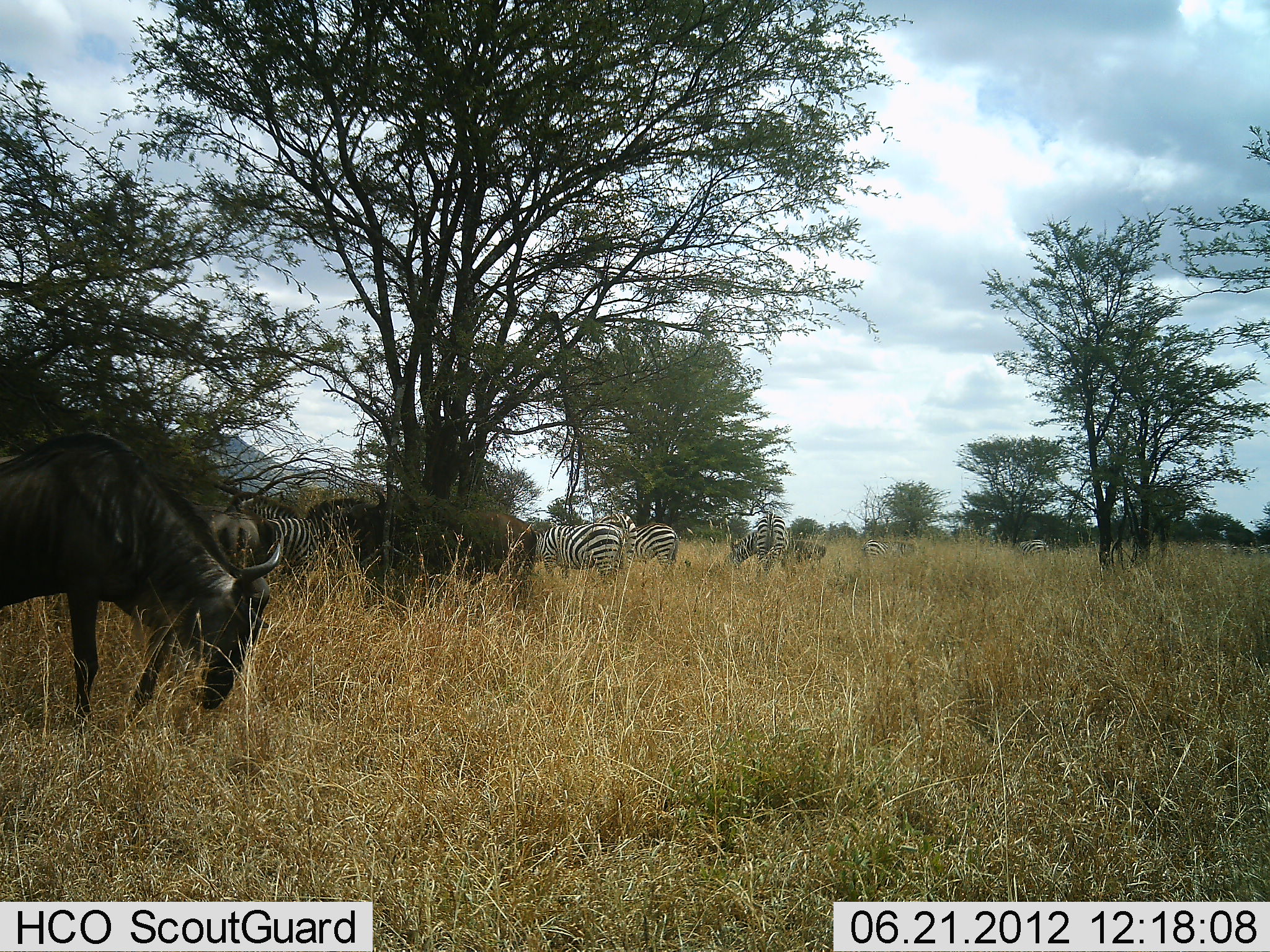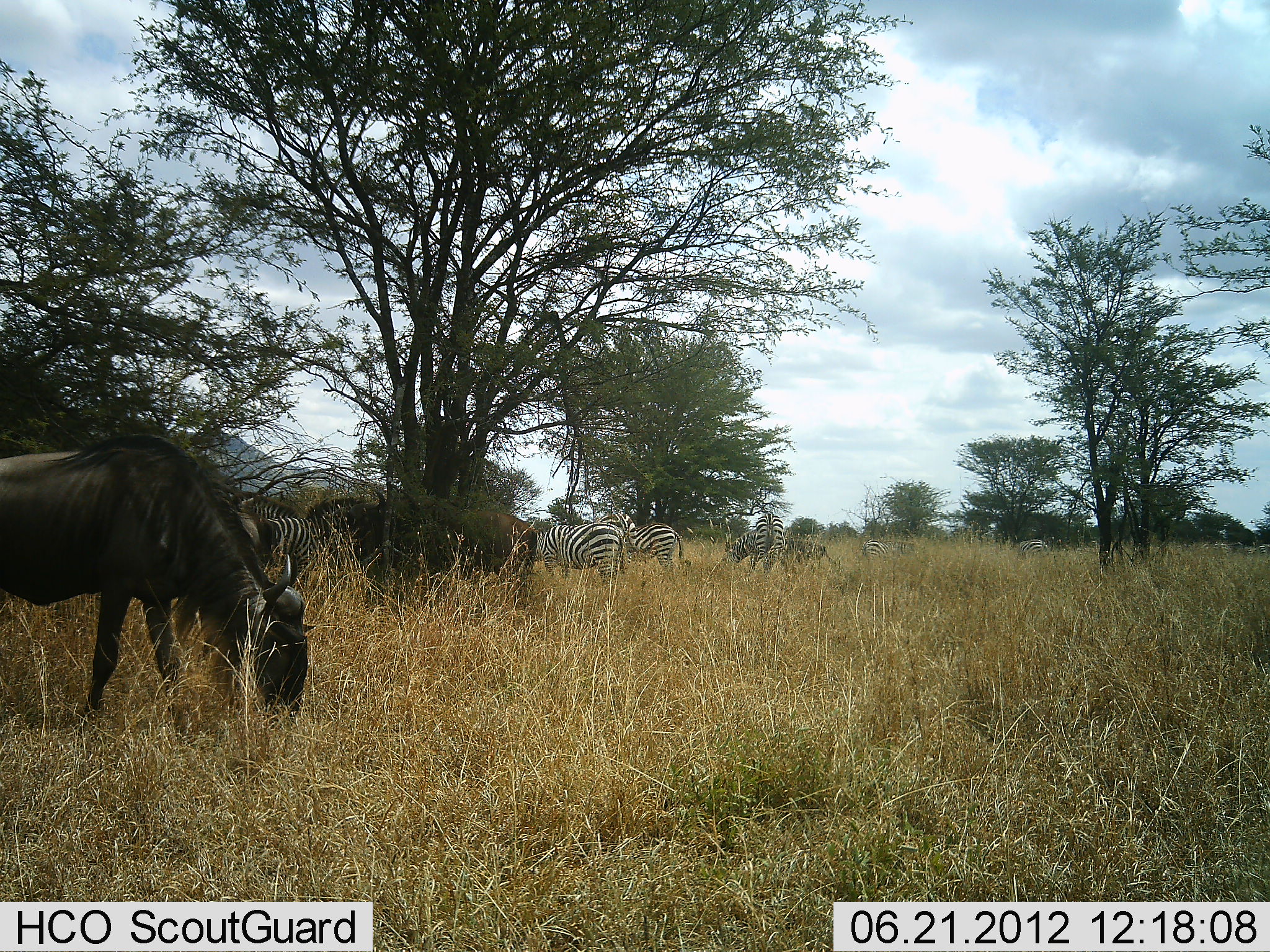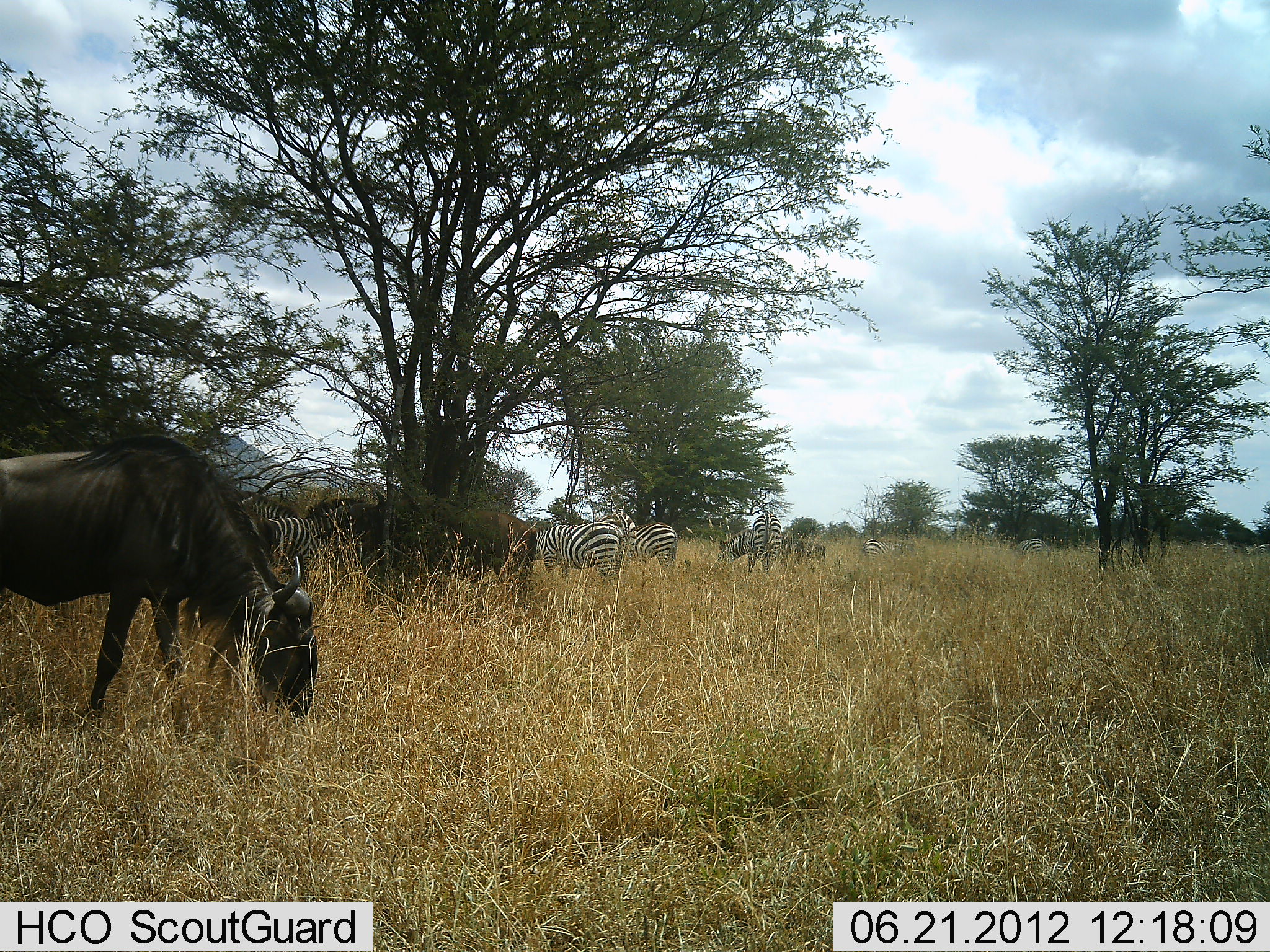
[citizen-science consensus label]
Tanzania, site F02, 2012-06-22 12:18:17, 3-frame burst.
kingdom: Animalia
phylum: Chordata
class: Mammalia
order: Artiodactyla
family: Bovidae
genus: Connochaetes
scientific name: Connochaetes taurinus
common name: blue wildebeest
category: wildebeest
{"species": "wildebeest (blue wildebeest) (Connochaetes taurinus)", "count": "2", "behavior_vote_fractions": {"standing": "50%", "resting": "0%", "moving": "0%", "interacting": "0%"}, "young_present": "0%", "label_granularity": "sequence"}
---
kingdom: Animalia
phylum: Chordata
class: Mammalia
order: Perissodactyla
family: Equidae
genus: Equus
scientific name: Equus quagga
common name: plains zebra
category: zebra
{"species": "zebra (plains zebra) (Equus quagga)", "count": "7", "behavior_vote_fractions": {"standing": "55%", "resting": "0%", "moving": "9%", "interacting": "0%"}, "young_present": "9%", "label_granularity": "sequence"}